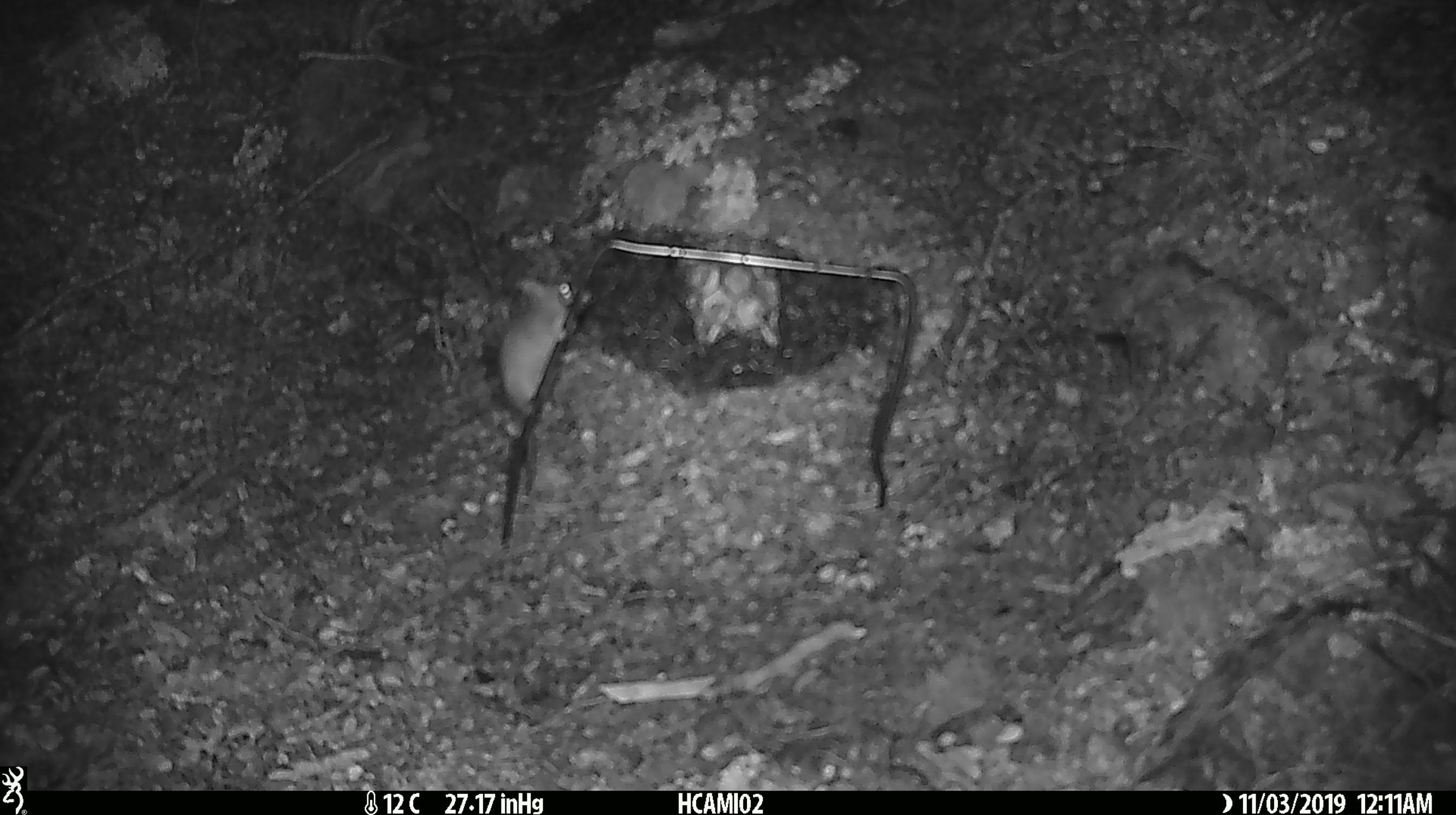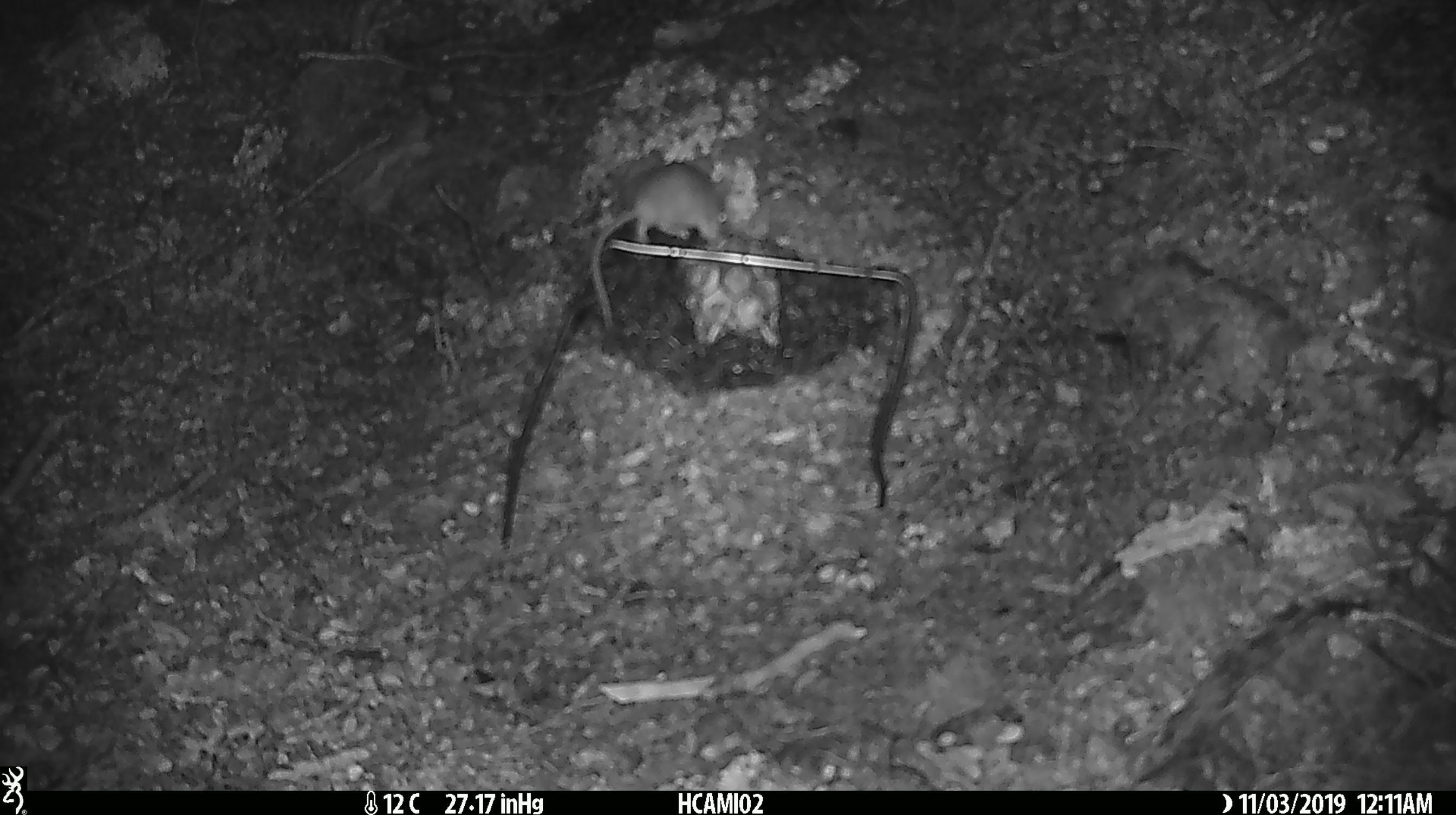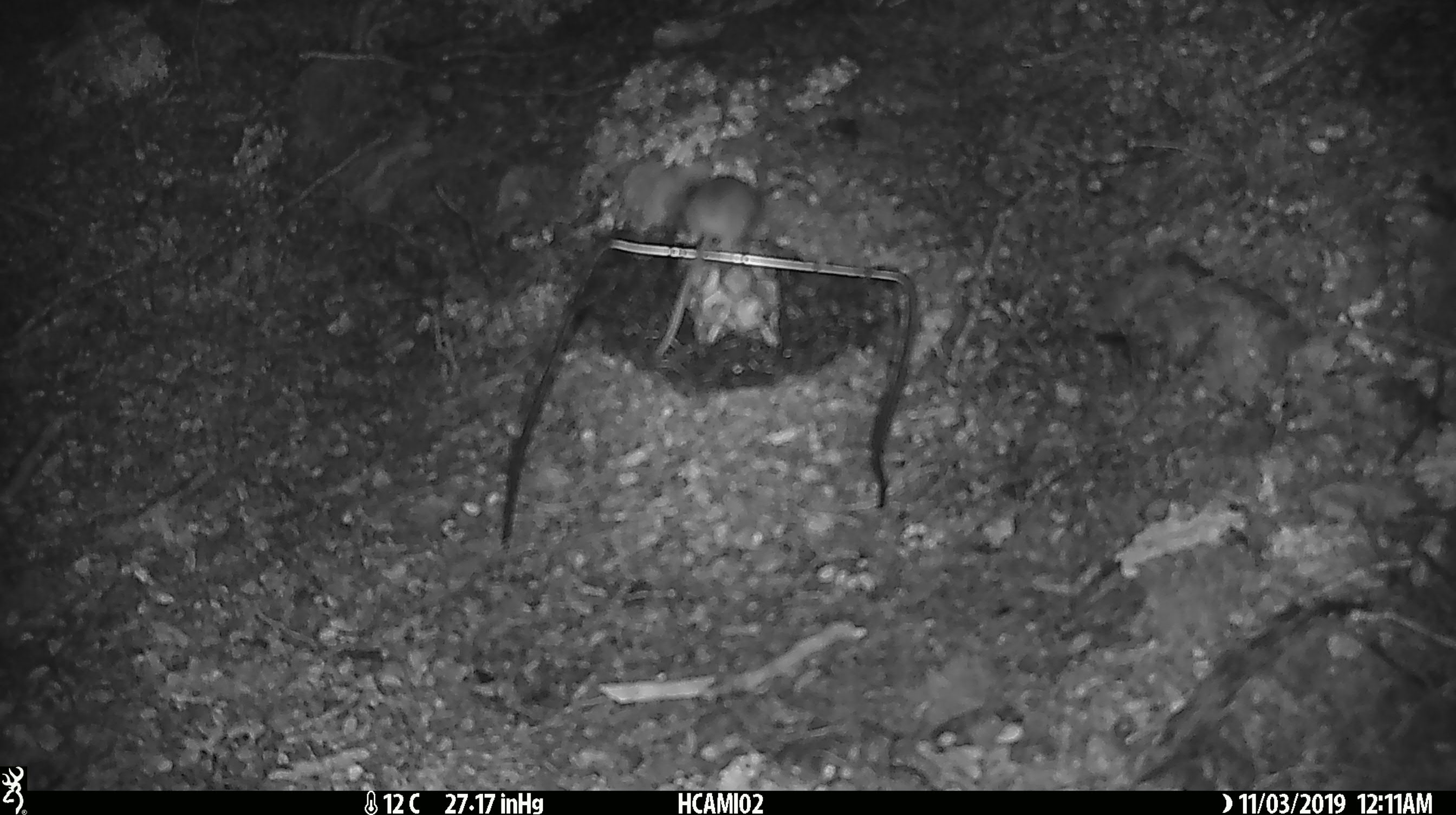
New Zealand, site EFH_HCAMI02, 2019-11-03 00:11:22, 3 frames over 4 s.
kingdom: Animalia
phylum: Chordata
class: Mammalia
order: Rodentia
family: Muridae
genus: Mus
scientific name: Mus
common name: mouse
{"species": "mouse (Mus)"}